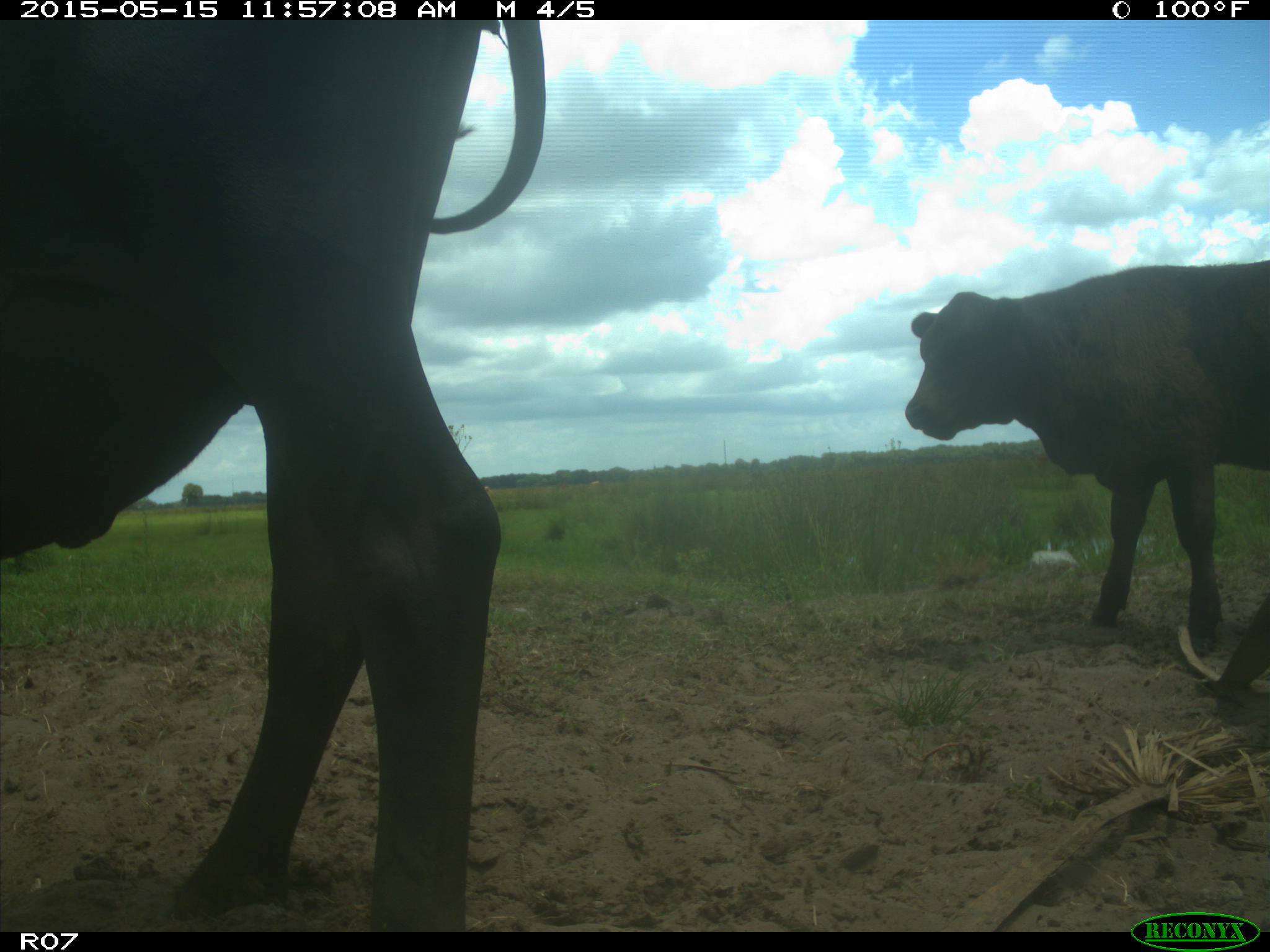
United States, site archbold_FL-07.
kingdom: Animalia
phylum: Chordata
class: Mammalia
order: Artiodactyla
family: Bovidae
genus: Bos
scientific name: Bos taurus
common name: domestic cow